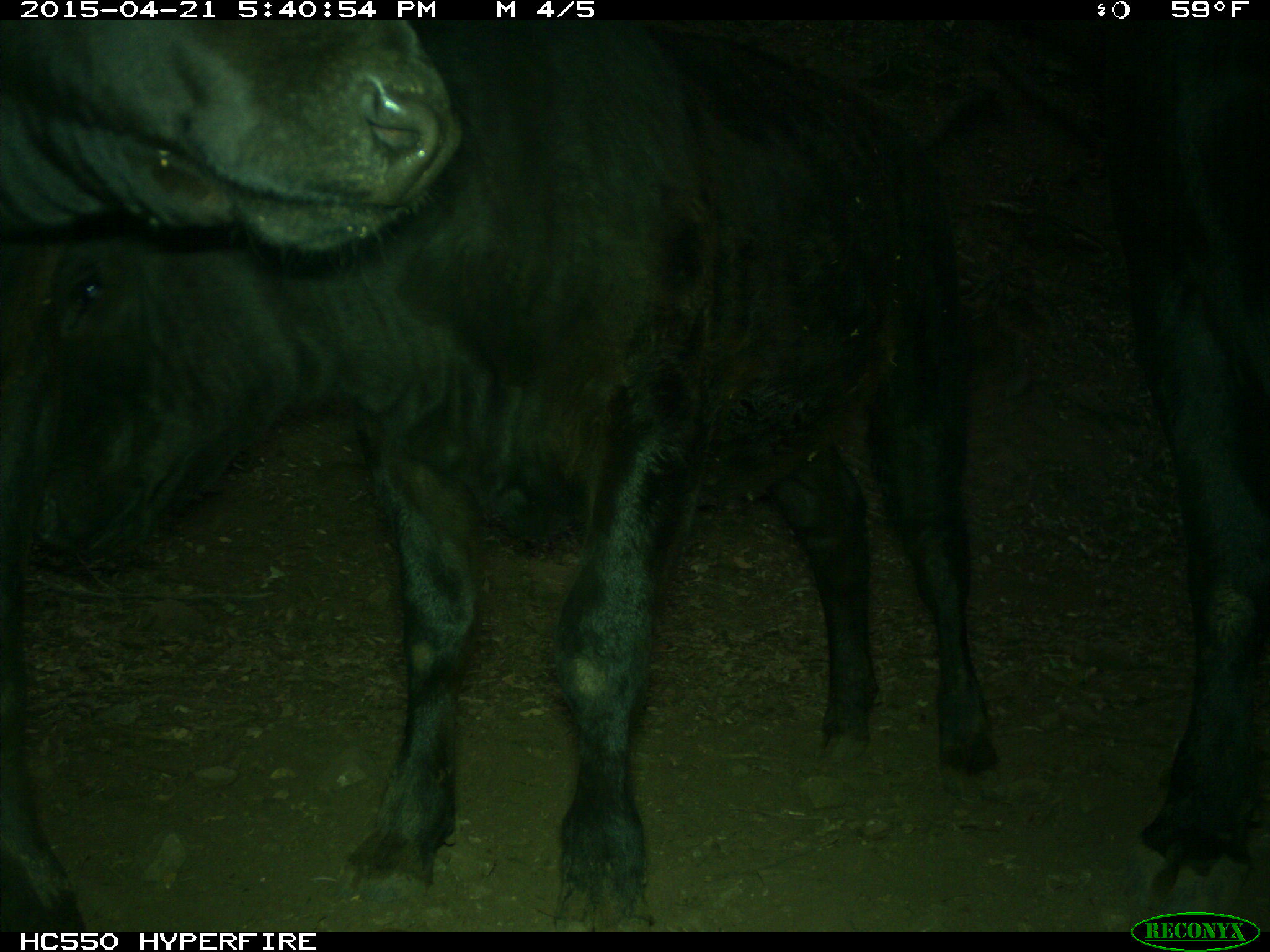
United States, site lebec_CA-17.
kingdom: Animalia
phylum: Chordata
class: Mammalia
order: Artiodactyla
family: Bovidae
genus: Bos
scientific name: Bos taurus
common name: domestic cow